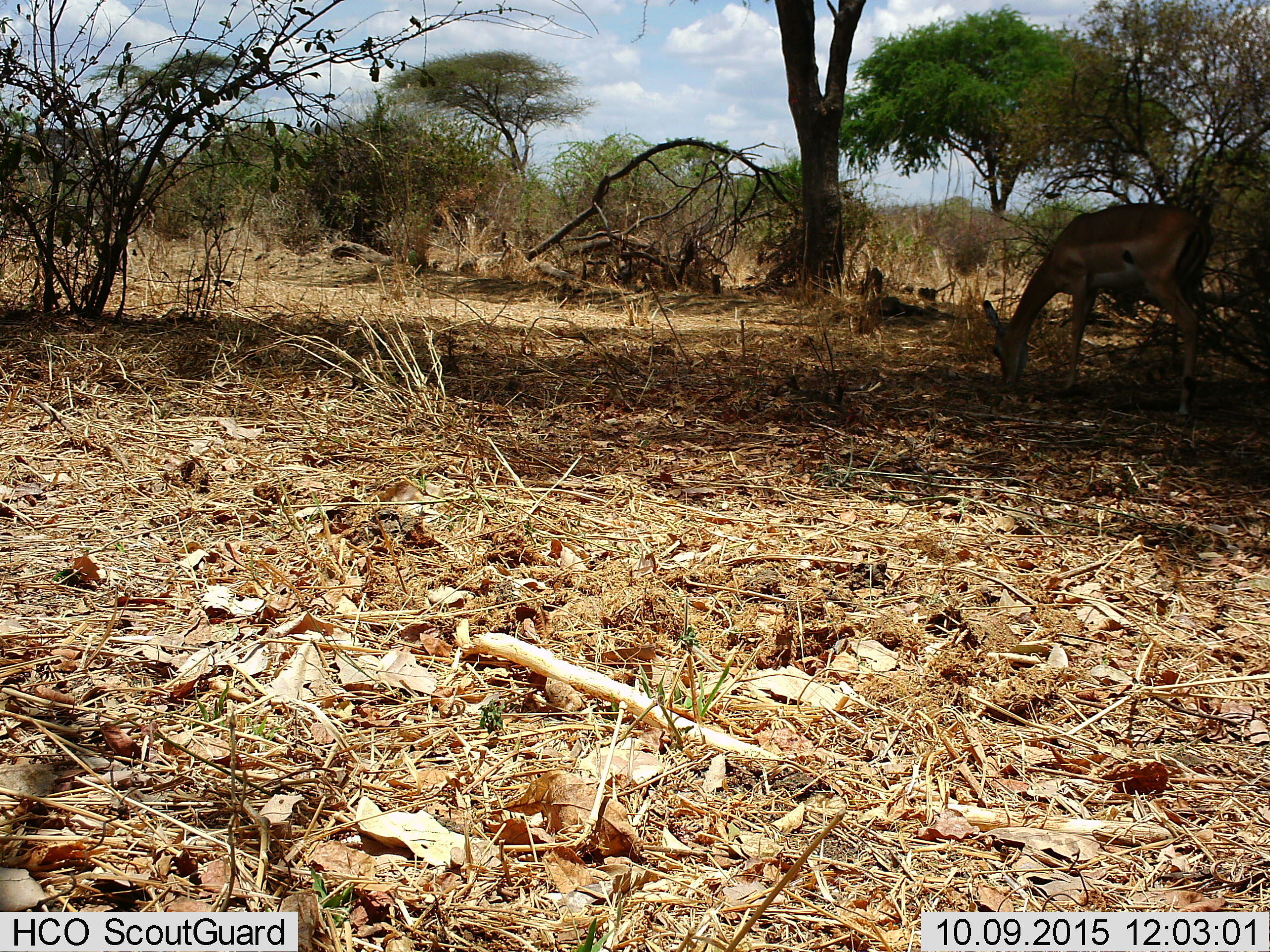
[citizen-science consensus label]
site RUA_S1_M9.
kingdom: Animalia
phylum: Chordata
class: Mammalia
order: Artiodactyla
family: Bovidae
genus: Aepyceros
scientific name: Aepyceros melampus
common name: impala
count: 1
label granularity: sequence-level